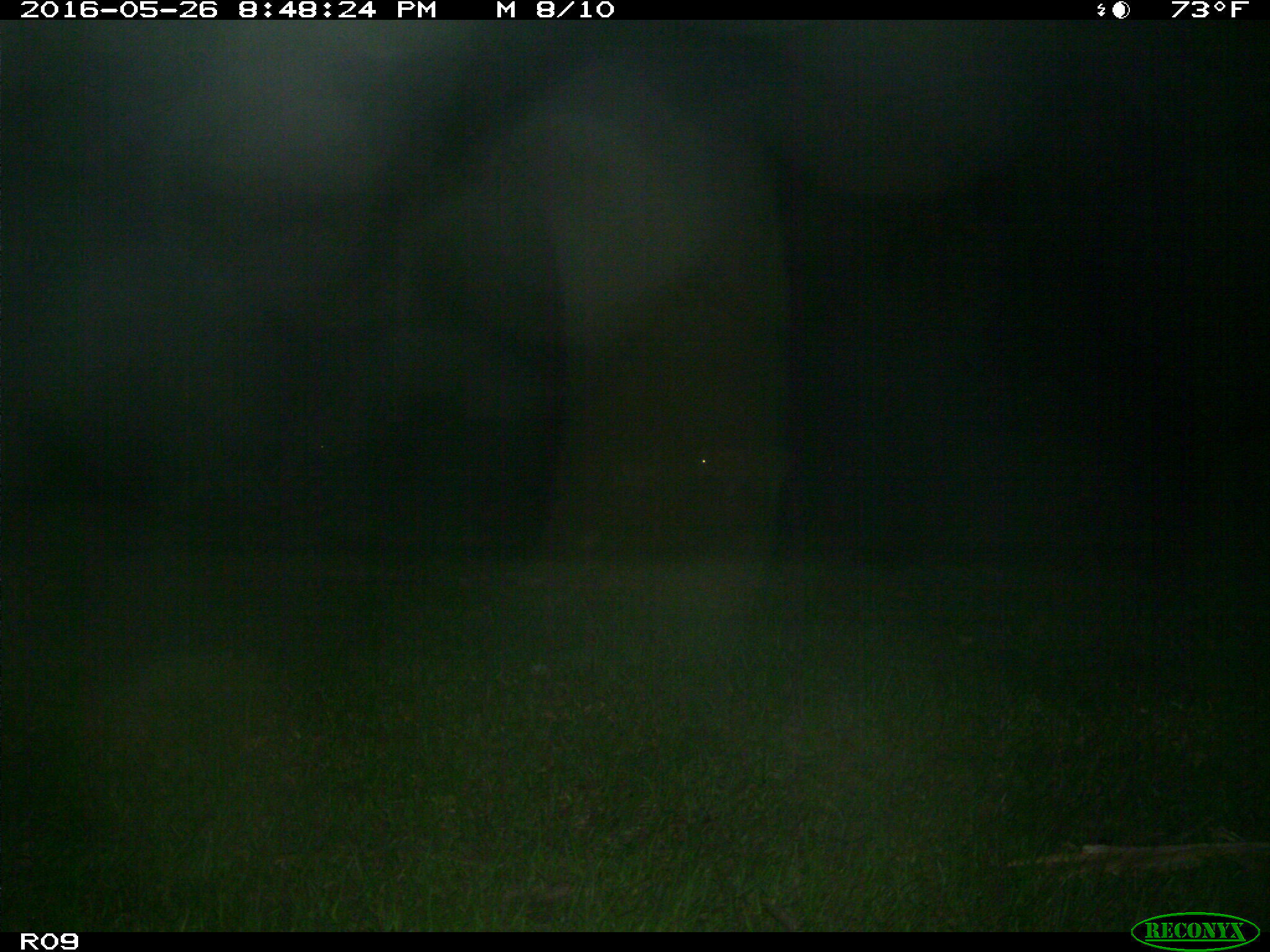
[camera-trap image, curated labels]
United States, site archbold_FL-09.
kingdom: Animalia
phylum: Chordata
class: Mammalia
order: Artiodactyla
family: Bovidae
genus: Bos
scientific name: Bos taurus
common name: domestic cow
Bos taurus (domestic cow).